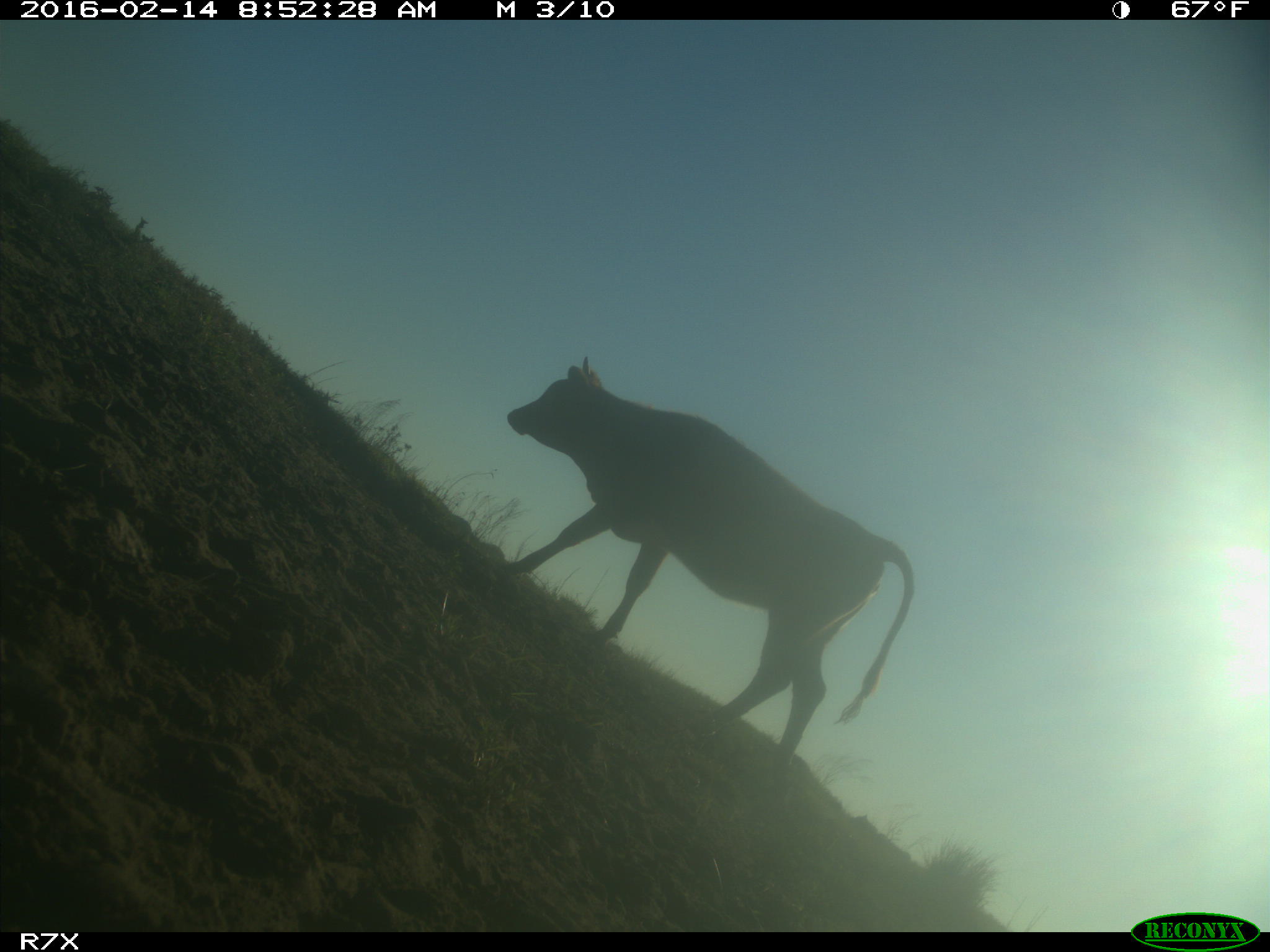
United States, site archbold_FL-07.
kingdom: Animalia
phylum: Chordata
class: Mammalia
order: Artiodactyla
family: Bovidae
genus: Bos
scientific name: Bos taurus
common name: domestic cow